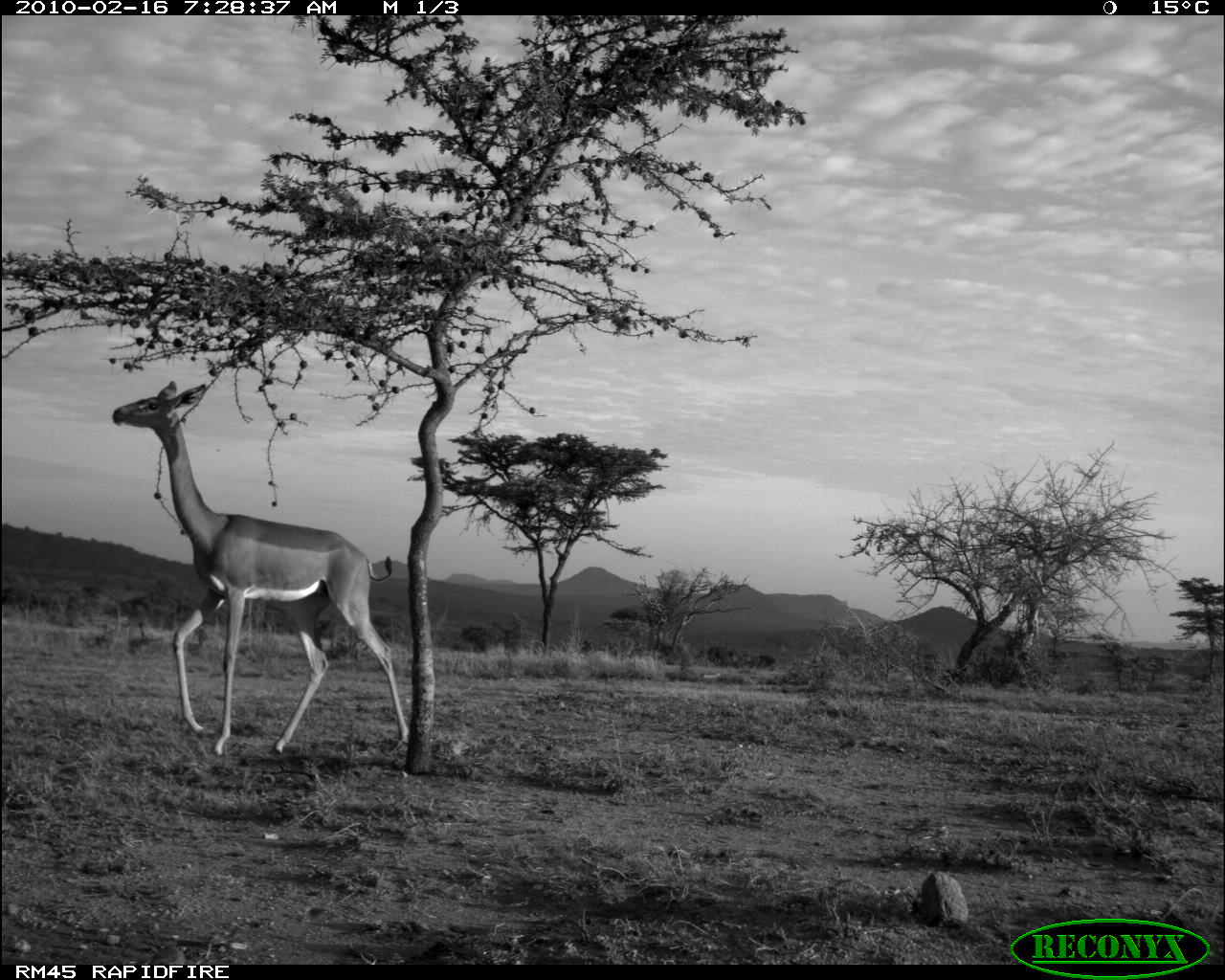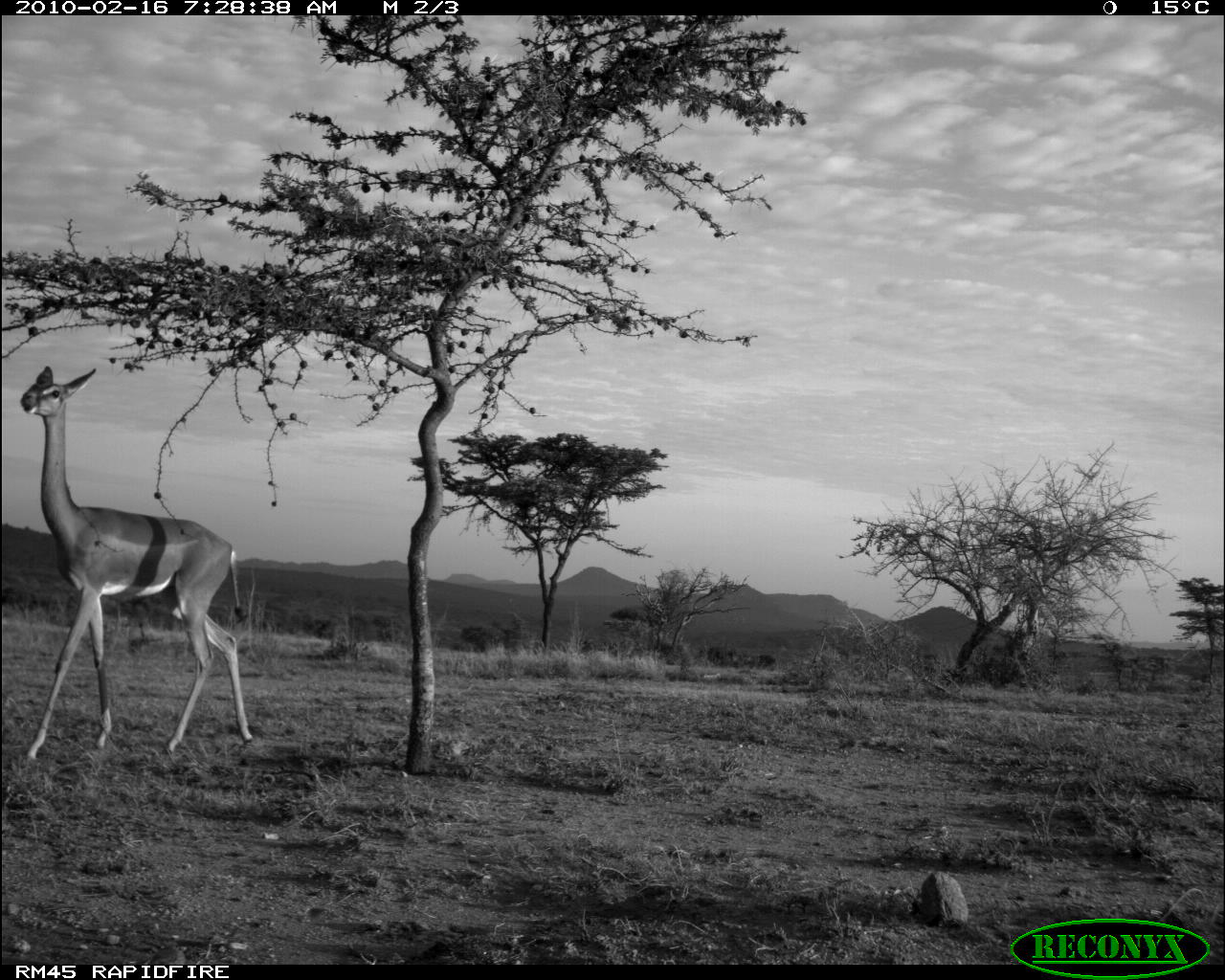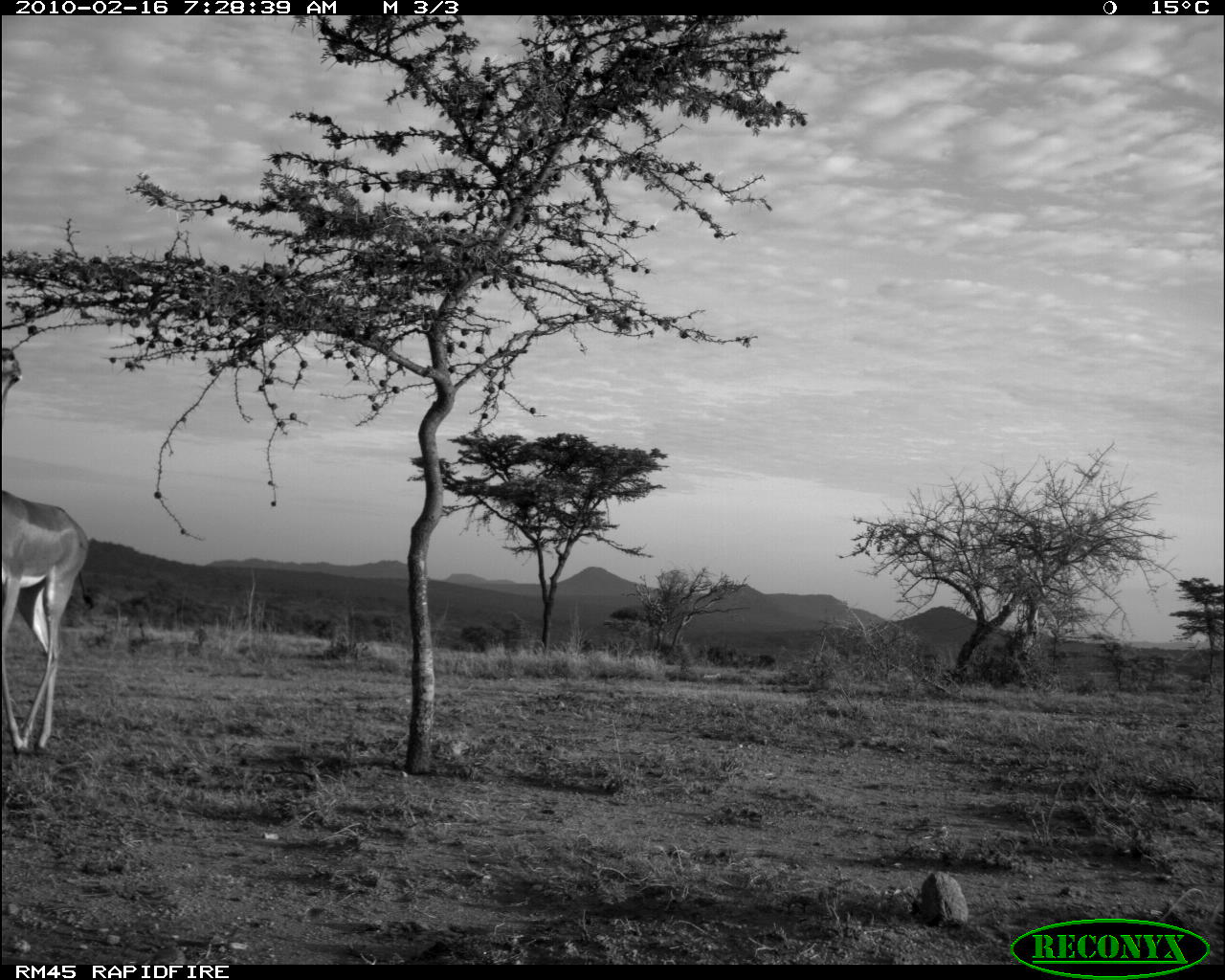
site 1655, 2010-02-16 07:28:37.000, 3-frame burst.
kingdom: Animalia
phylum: Chordata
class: Mammalia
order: Artiodactyla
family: Bovidae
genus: Litocranius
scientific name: Litocranius walleri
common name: gerenuk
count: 1